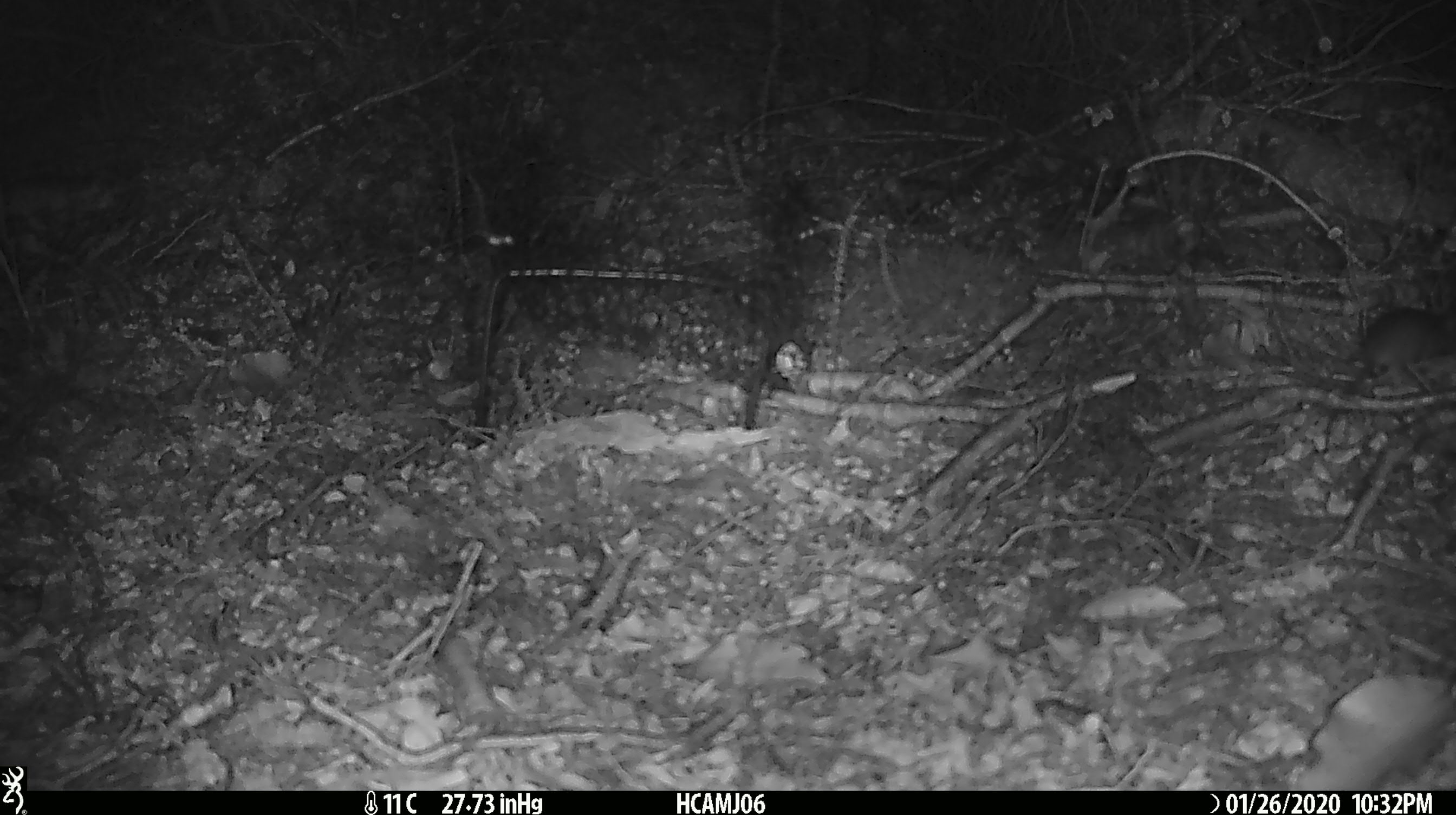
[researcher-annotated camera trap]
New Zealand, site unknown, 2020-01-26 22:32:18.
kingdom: Animalia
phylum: Chordata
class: Mammalia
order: Rodentia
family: Muridae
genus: Mus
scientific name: Mus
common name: mouse